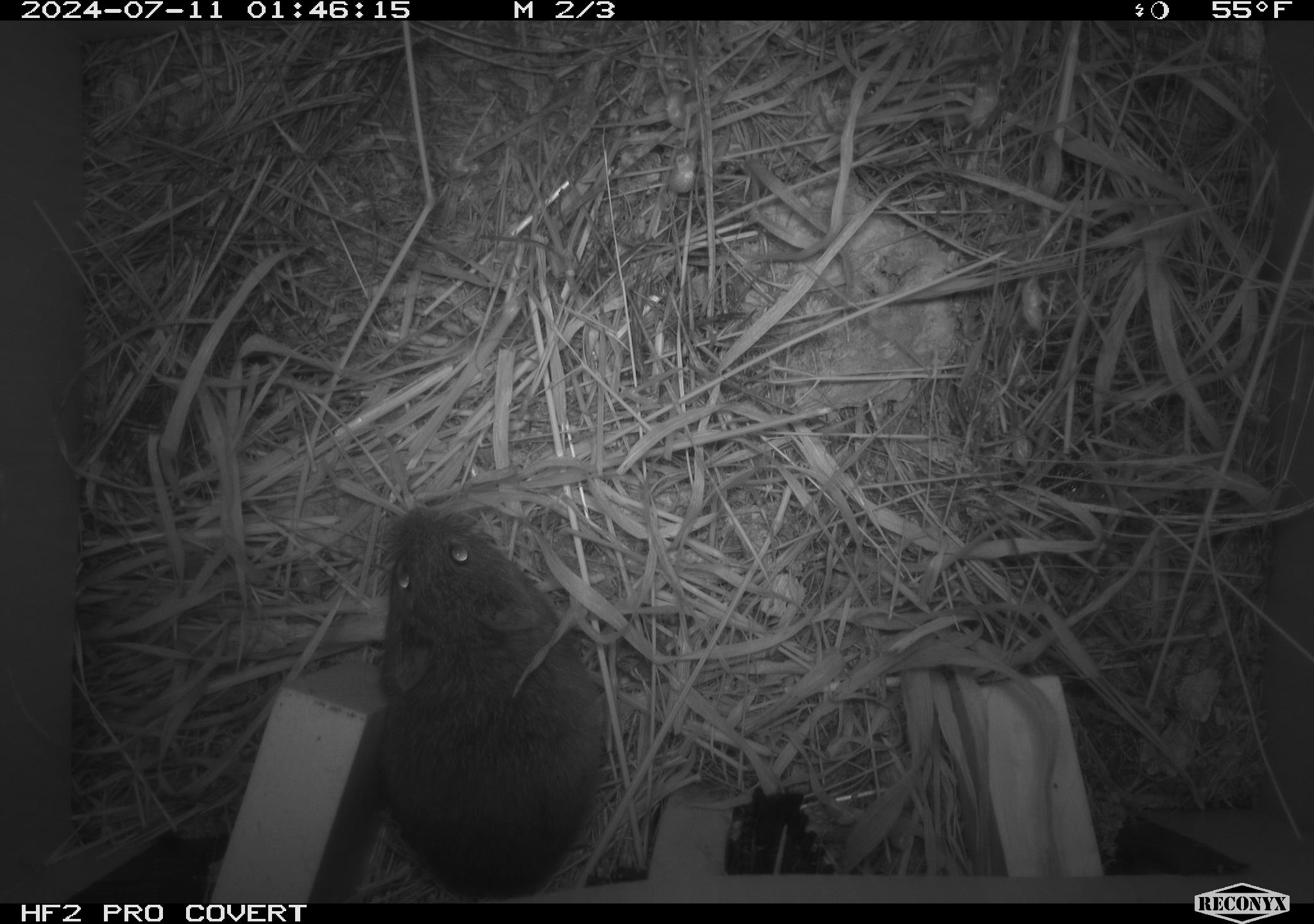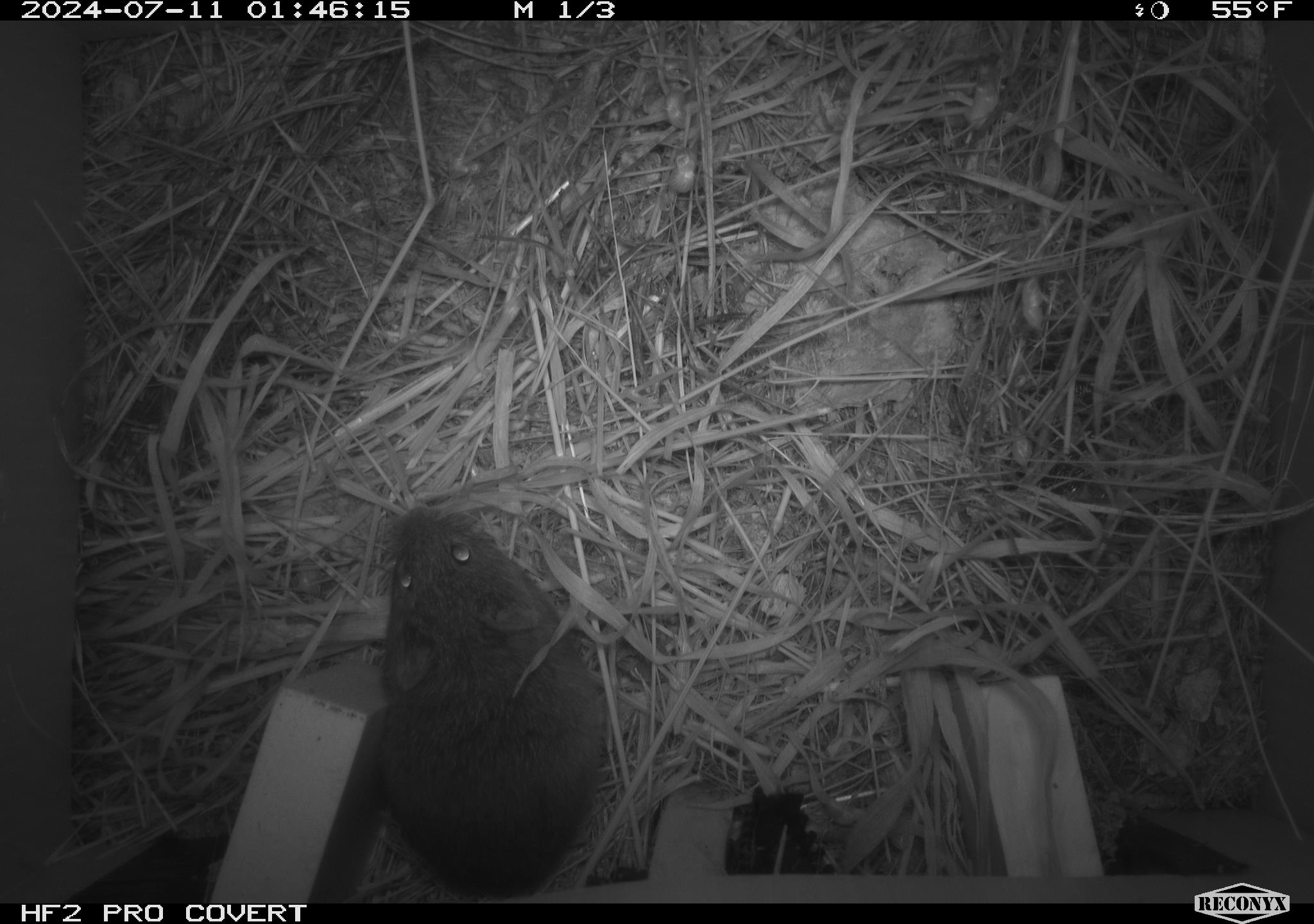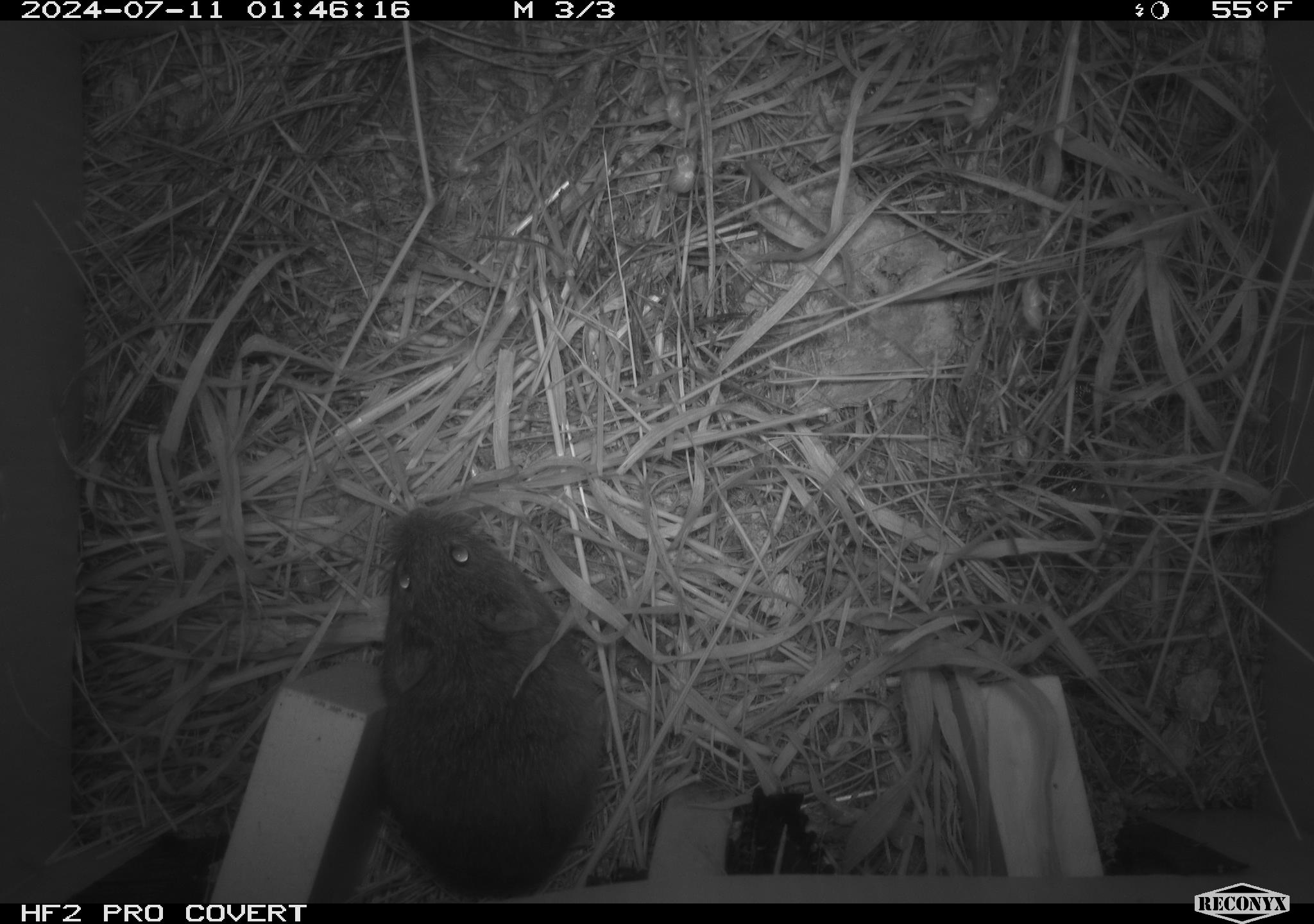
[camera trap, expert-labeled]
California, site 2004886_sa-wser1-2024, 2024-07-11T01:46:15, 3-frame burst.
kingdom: Animalia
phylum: Chordata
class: Mammalia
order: Rodentia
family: Cricetidae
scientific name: Arvicolinae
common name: voles, lemmings, and muskrats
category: arvicolinae subfamily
Arvicolinae subfamily (voles, lemmings, and muskrats) (Arvicolinae).